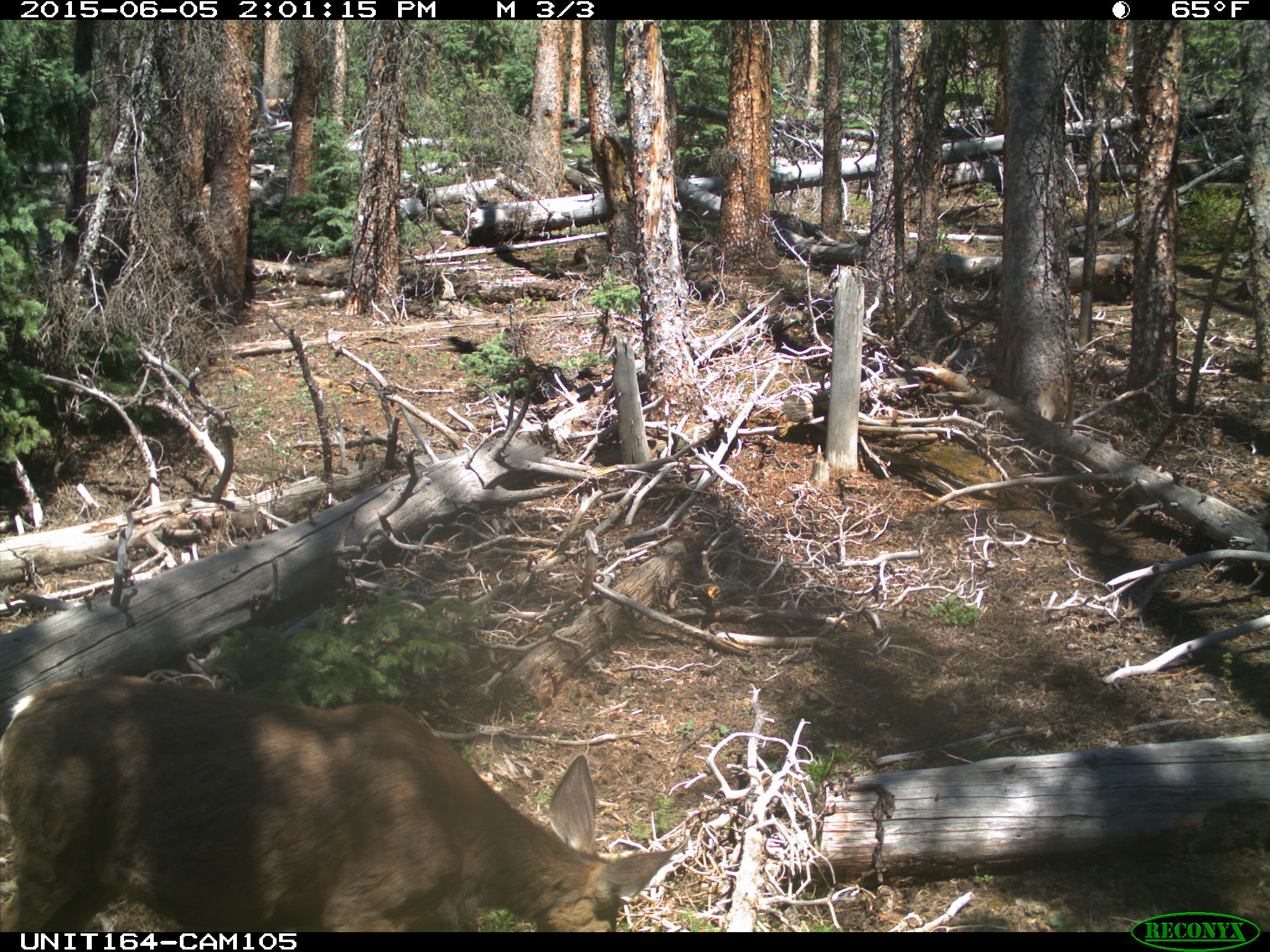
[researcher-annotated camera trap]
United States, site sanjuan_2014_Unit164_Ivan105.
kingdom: Animalia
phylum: Chordata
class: Mammalia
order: Artiodactyla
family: Cervidae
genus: Odocoileus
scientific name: Odocoileus hemionus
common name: mule deer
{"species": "Odocoileus hemionus (mule deer)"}